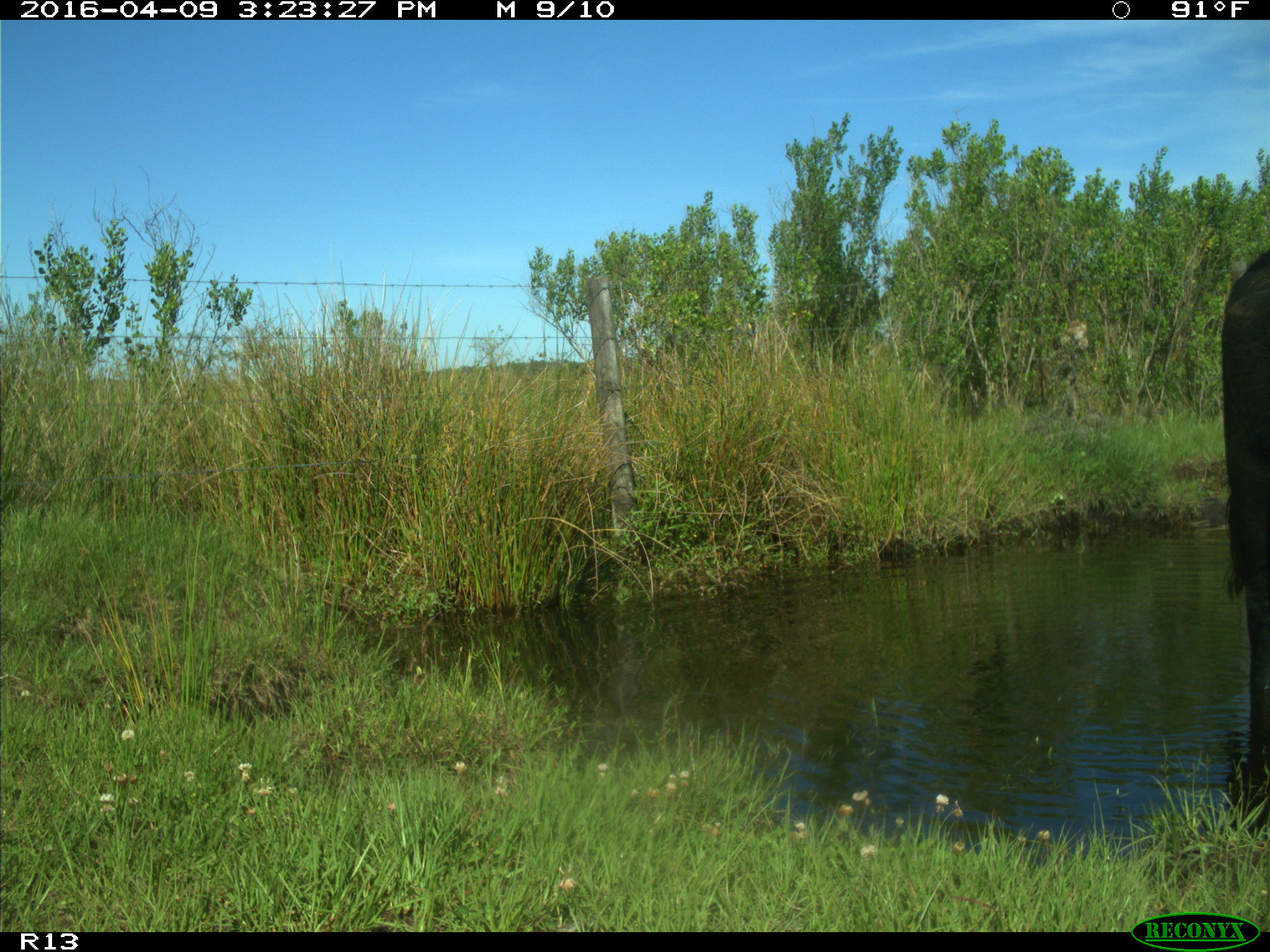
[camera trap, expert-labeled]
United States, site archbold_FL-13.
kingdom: Animalia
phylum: Chordata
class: Mammalia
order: Artiodactyla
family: Bovidae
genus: Bos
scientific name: Bos taurus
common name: domestic cow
Bos taurus (domestic cow).